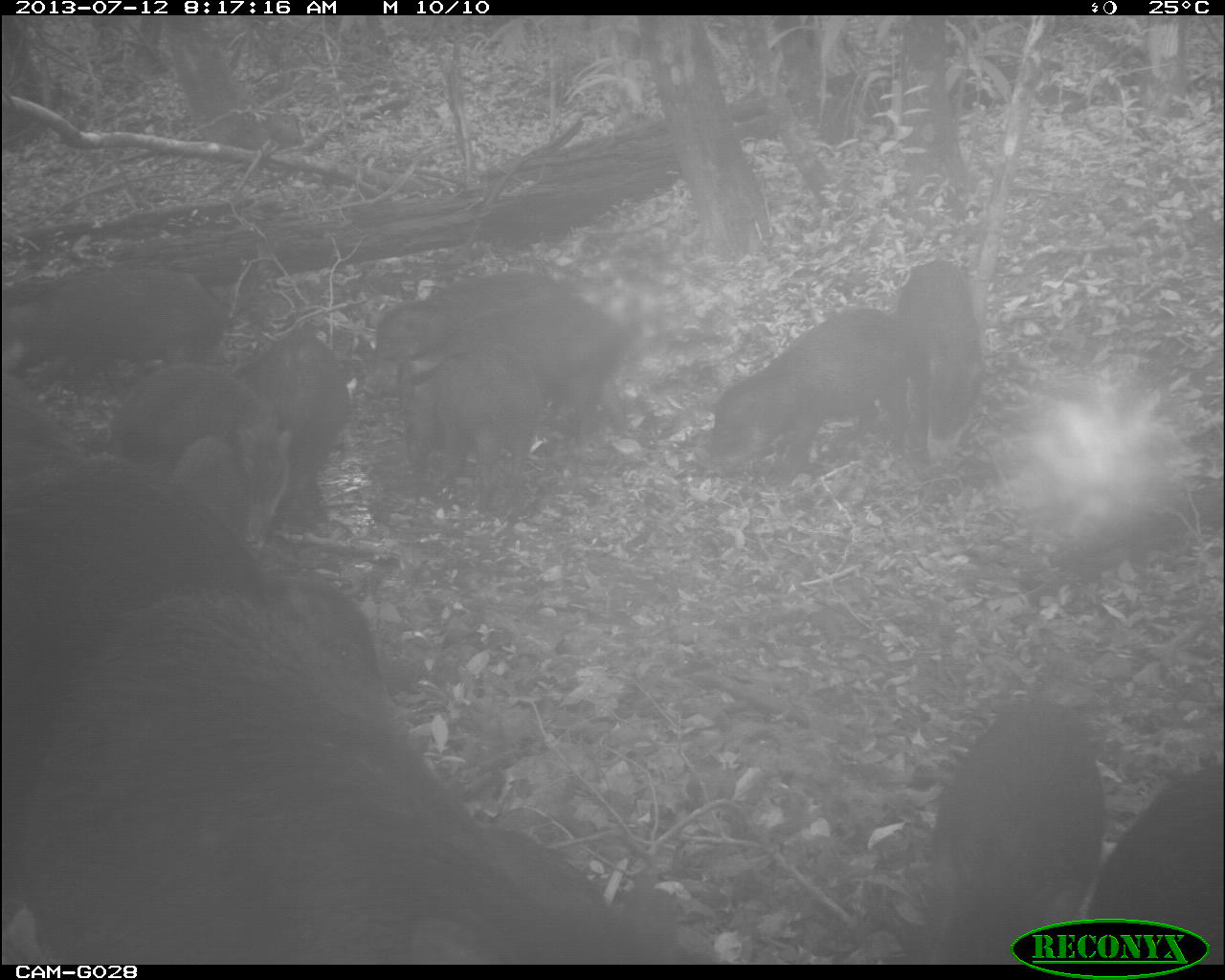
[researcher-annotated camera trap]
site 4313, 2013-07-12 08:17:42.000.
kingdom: Animalia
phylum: Chordata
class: Mammalia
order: Artiodactyla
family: Tayassuidae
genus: Tayassu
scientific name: Tayassu pecari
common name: white-lipped peccary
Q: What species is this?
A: Tayassu pecari (white-lipped peccary).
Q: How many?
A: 25.